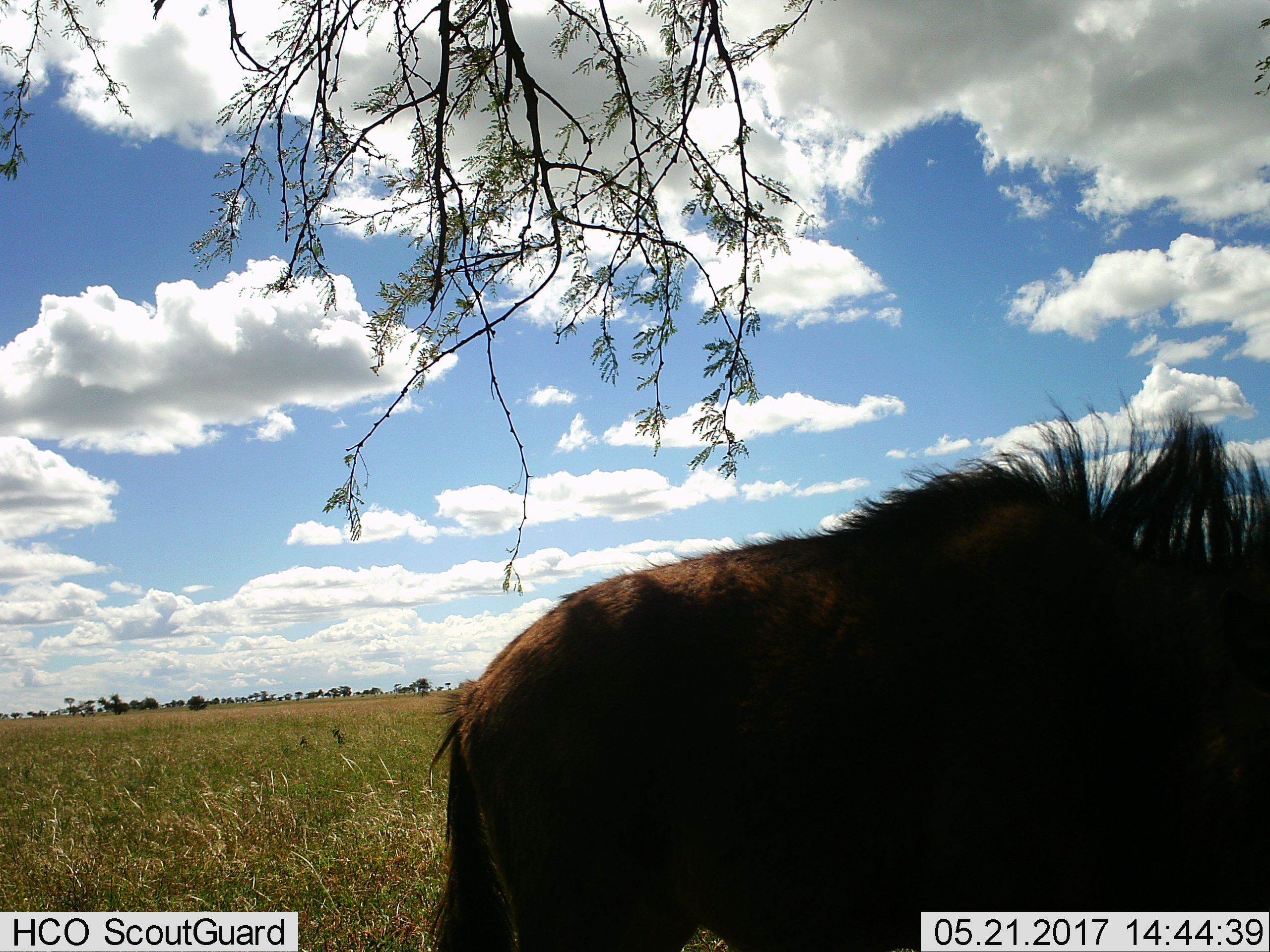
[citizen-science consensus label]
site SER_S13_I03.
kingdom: Animalia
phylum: Chordata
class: Mammalia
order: Artiodactyla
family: Bovidae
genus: Connochaetes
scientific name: Connochaetes taurinus taurinus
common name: blue wildebeest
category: wildebeestblue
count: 1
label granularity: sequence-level